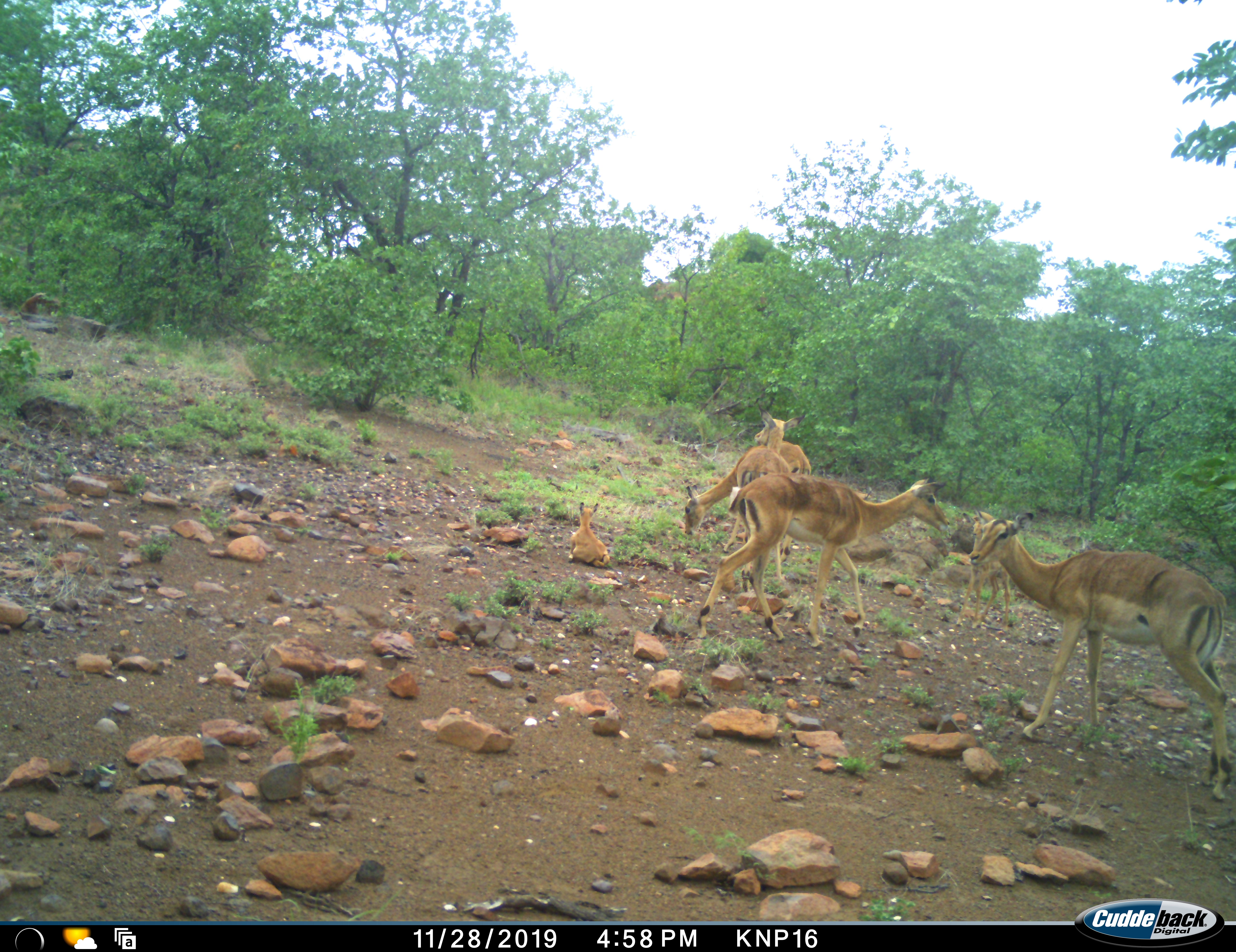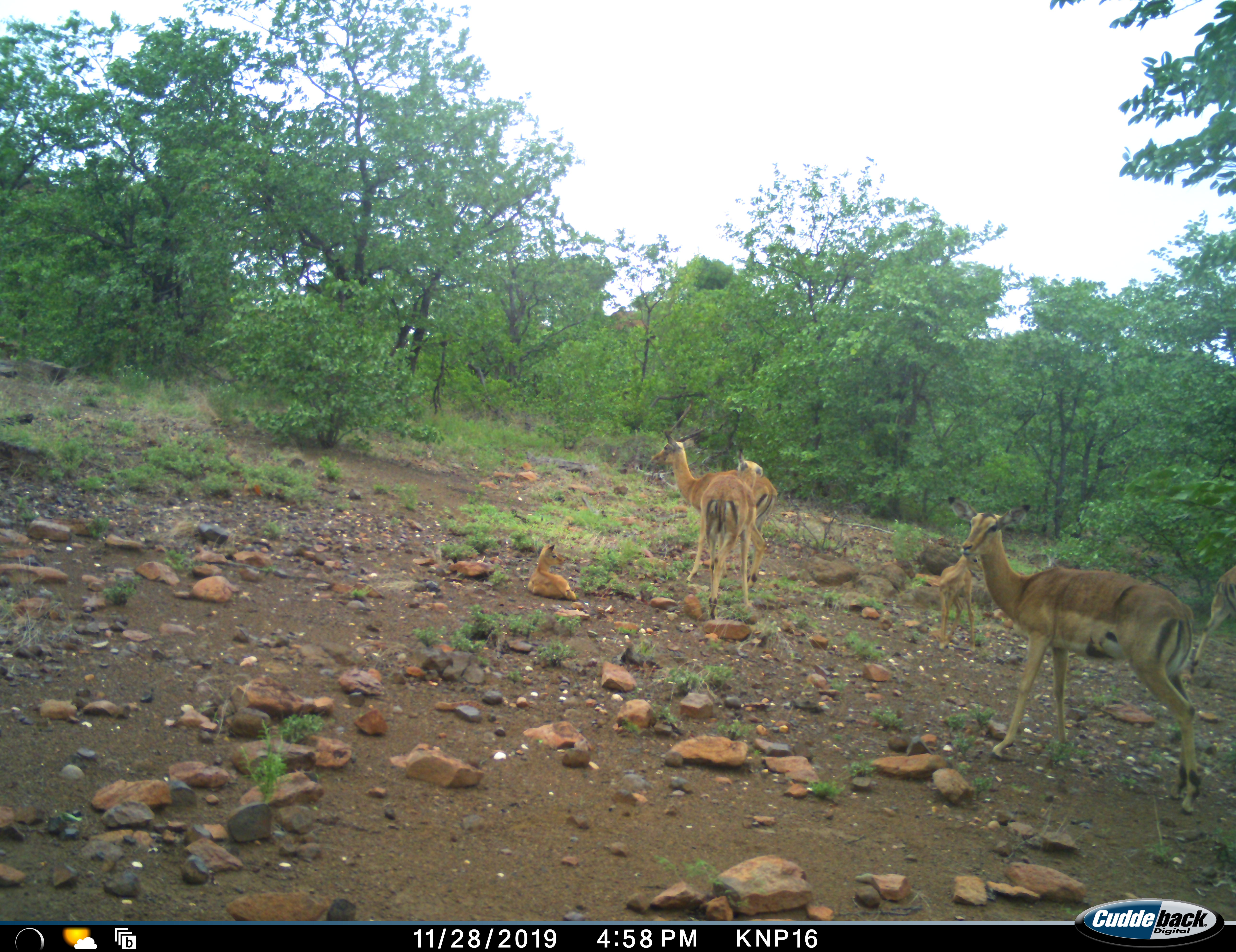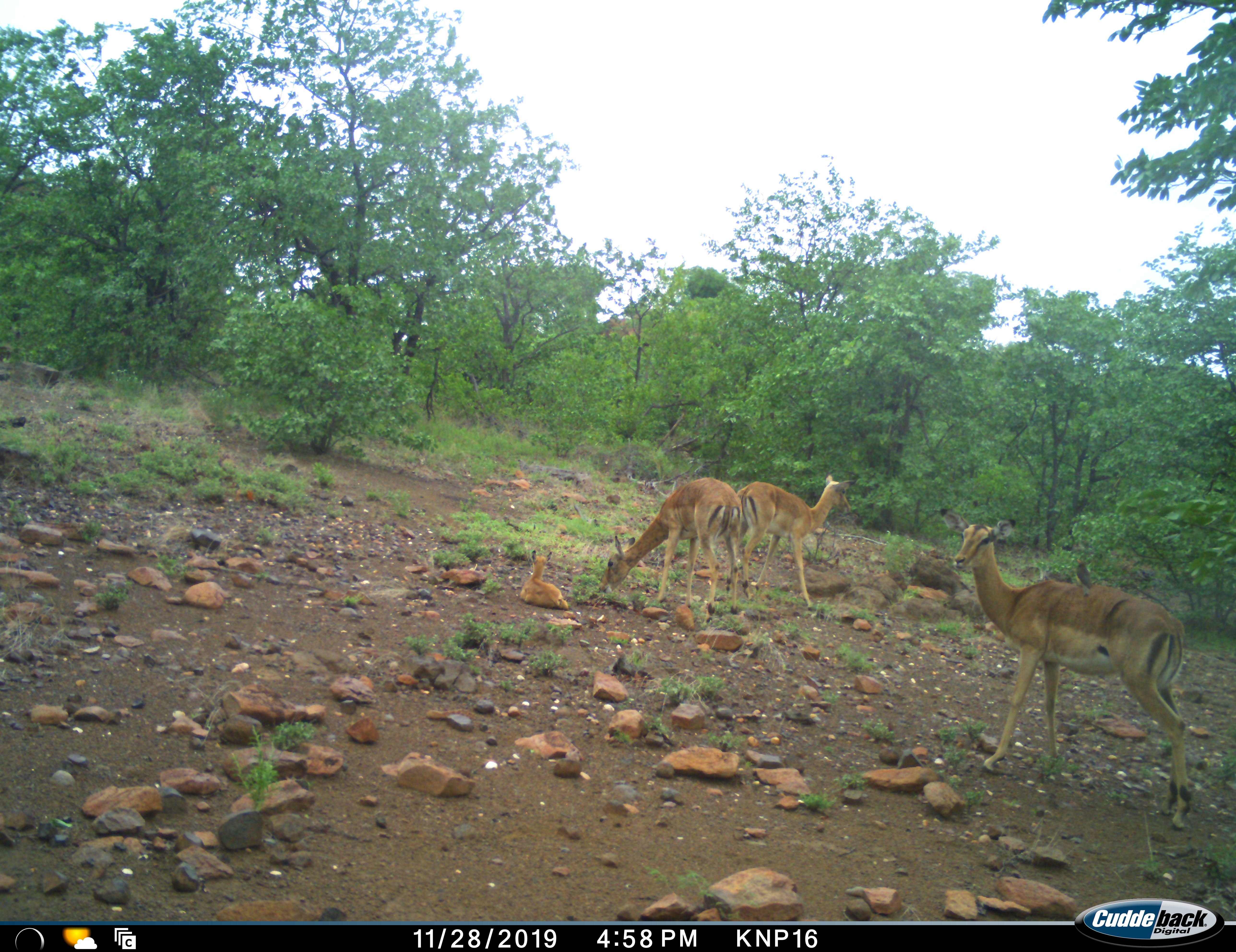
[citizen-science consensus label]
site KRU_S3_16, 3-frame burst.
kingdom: Animalia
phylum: Chordata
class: Mammalia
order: Artiodactyla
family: Bovidae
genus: Aepyceros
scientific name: Aepyceros melampus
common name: impala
Impala (Aepyceros melampus), count 6. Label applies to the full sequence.